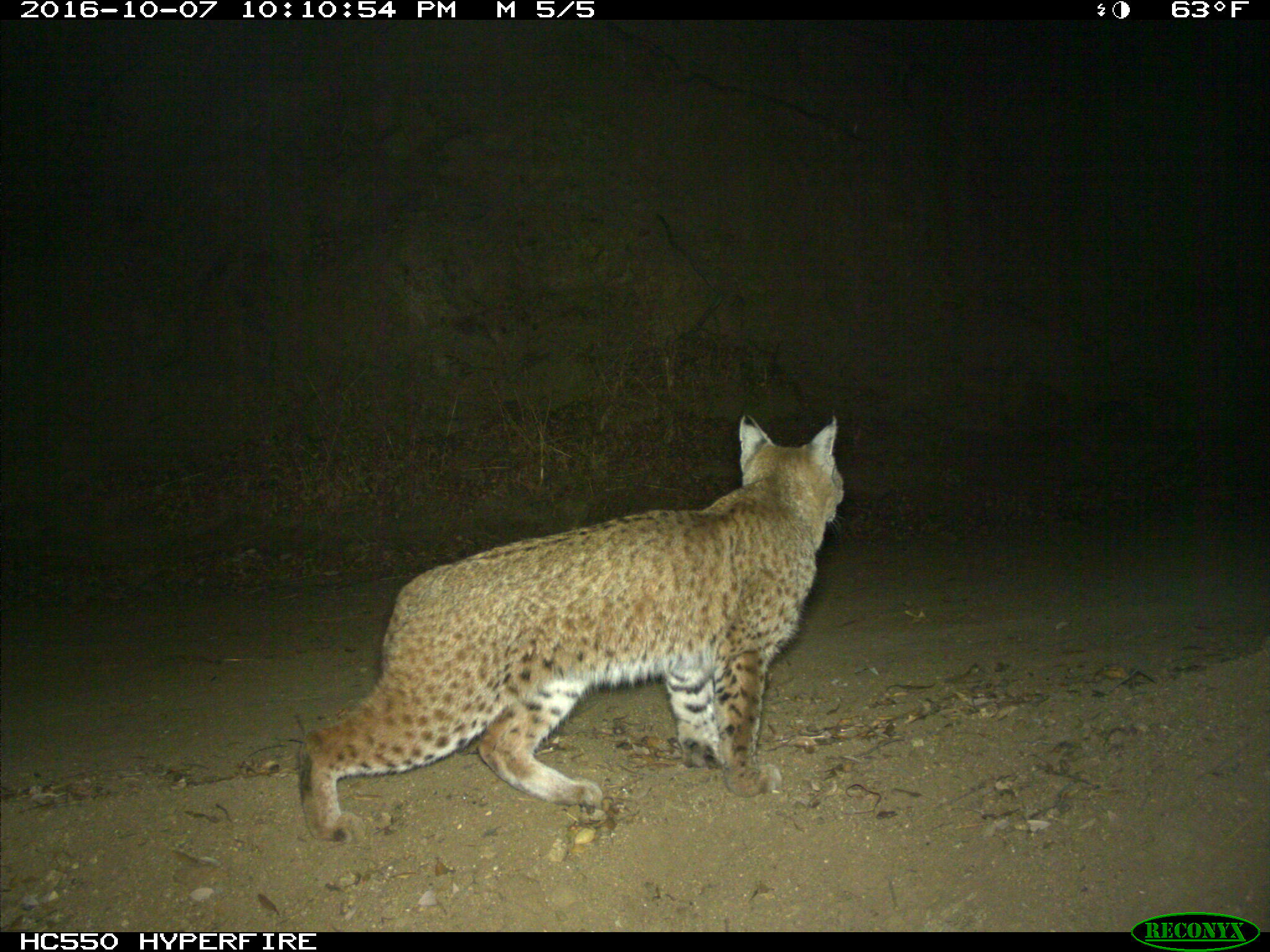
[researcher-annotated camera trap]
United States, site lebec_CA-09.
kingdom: Animalia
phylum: Chordata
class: Mammalia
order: Carnivora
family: Felidae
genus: Lynx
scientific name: Lynx rufus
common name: bobcat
Lynx rufus (bobcat).